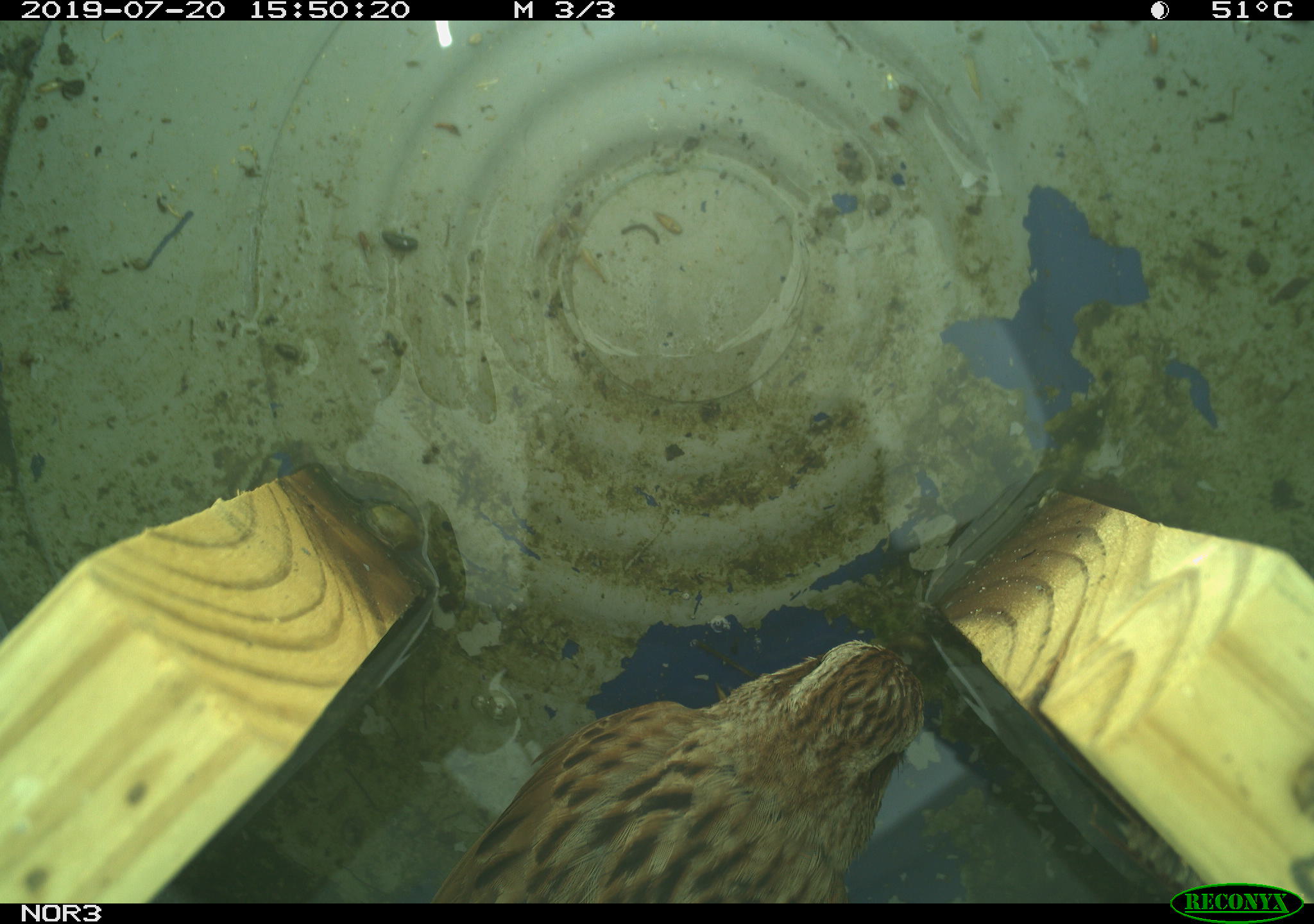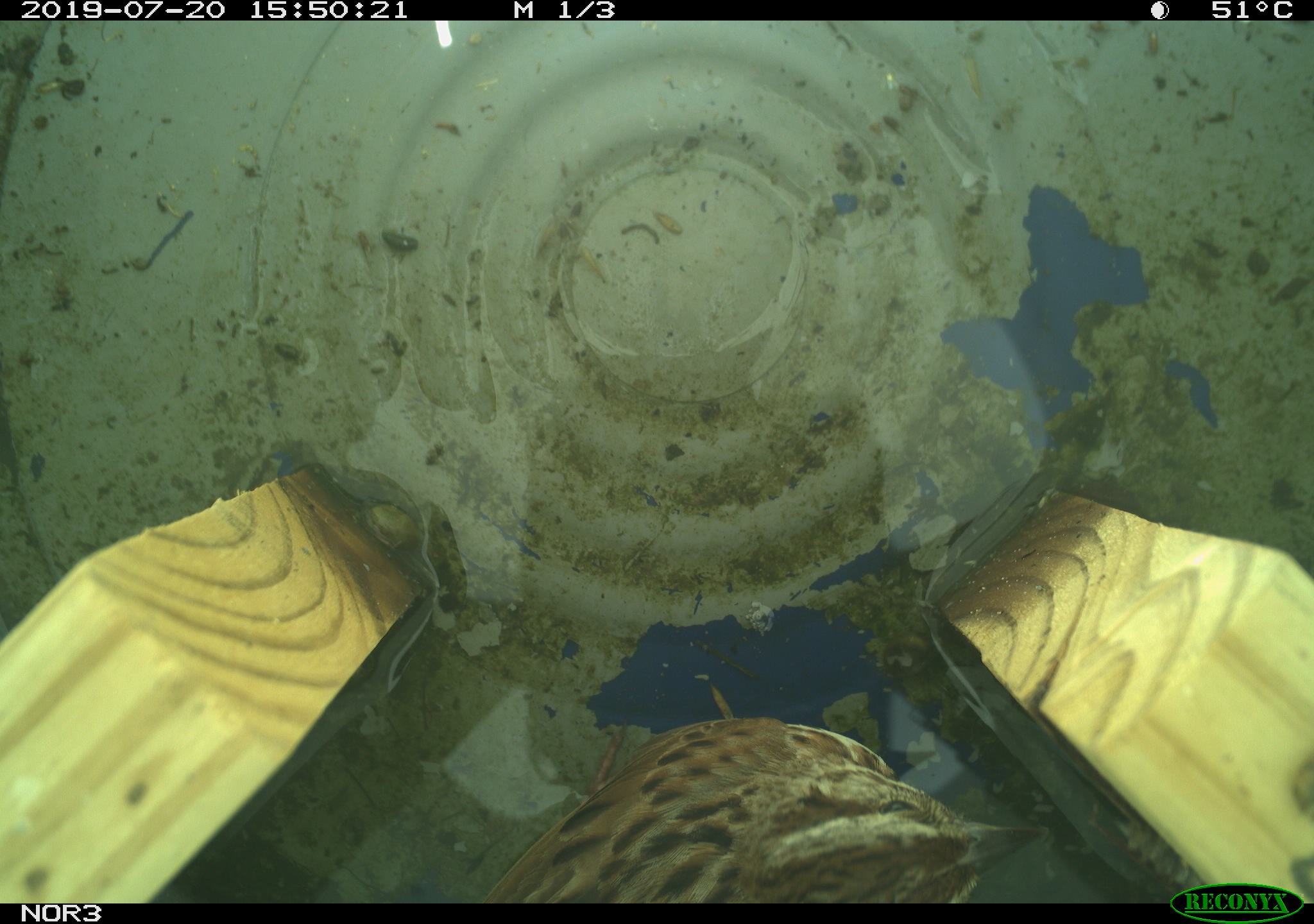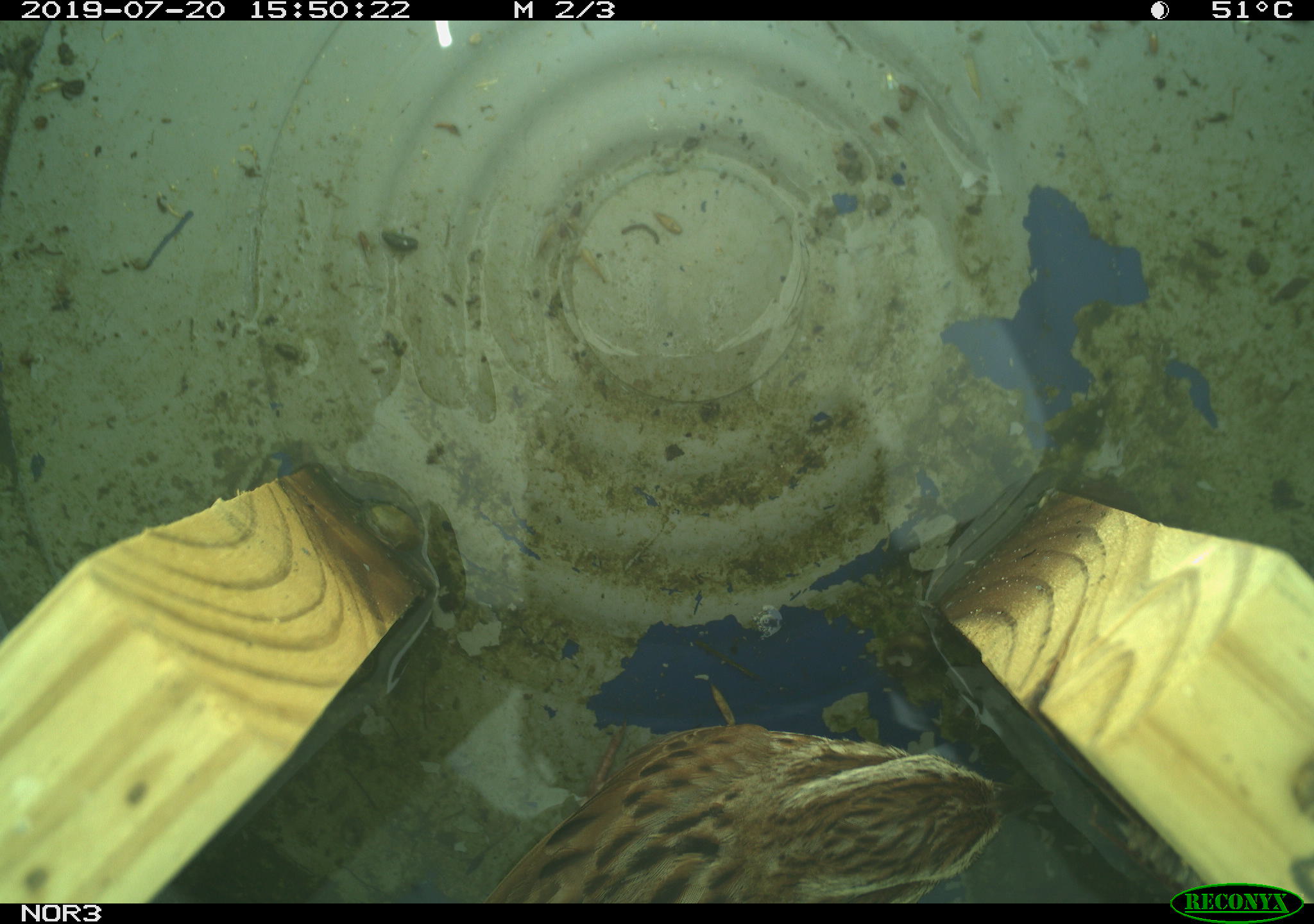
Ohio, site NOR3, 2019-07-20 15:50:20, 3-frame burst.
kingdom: Animalia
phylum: Chordata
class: Aves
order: Passeriformes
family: Passerellidae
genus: Melospiza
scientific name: Melospiza melodia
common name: song sparrow